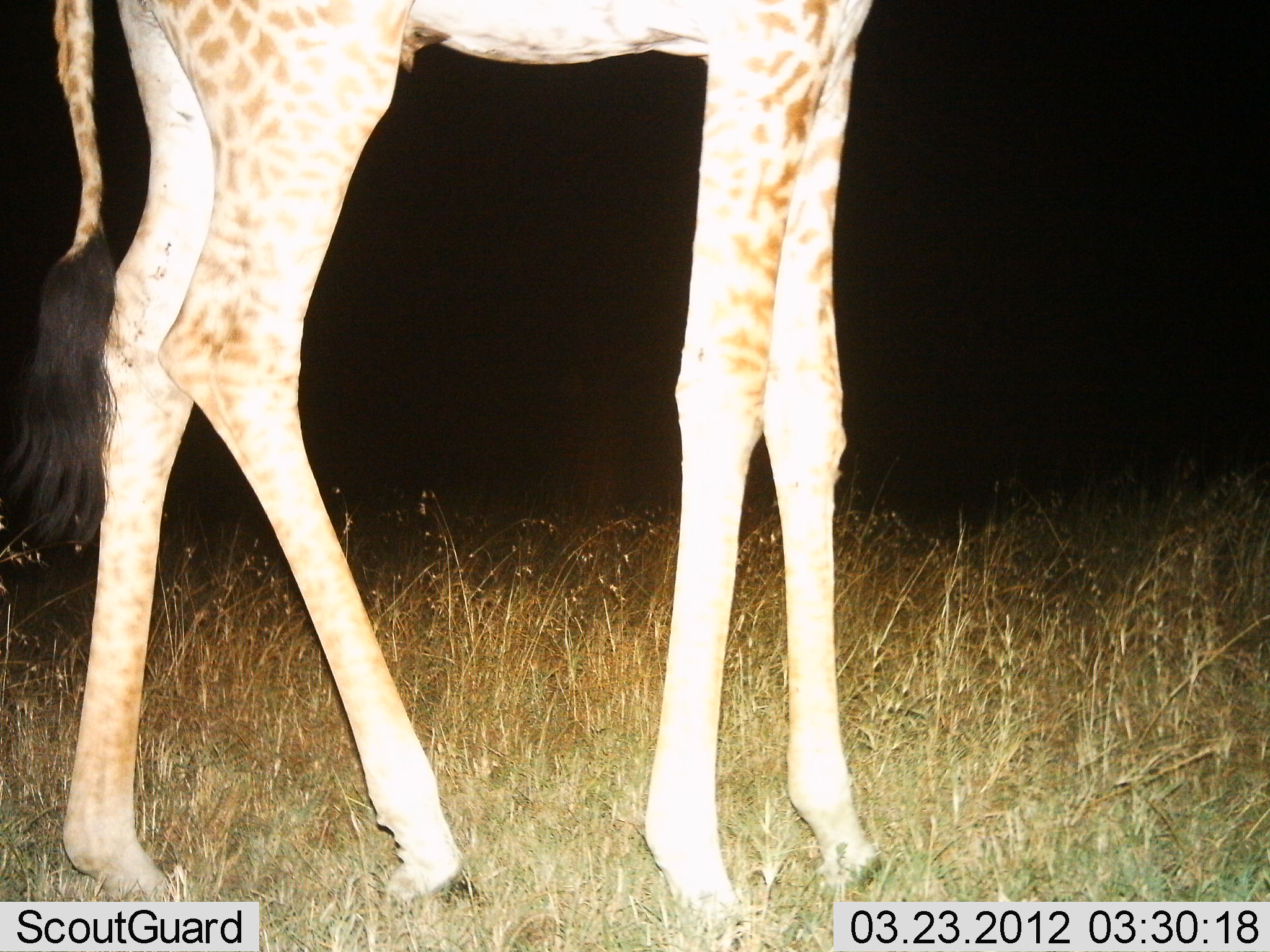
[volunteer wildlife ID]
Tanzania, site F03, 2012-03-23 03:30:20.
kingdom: Animalia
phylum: Chordata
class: Mammalia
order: Artiodactyla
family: Giraffidae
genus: Giraffa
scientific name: Giraffa camelopardalis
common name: giraffe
Giraffe (Giraffa camelopardalis), count 1. Behavior (volunteer vote fractions): standing 84%, resting 5%, moving 11%, interacting 0%. Young present (vote fraction): 5%. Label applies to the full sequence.